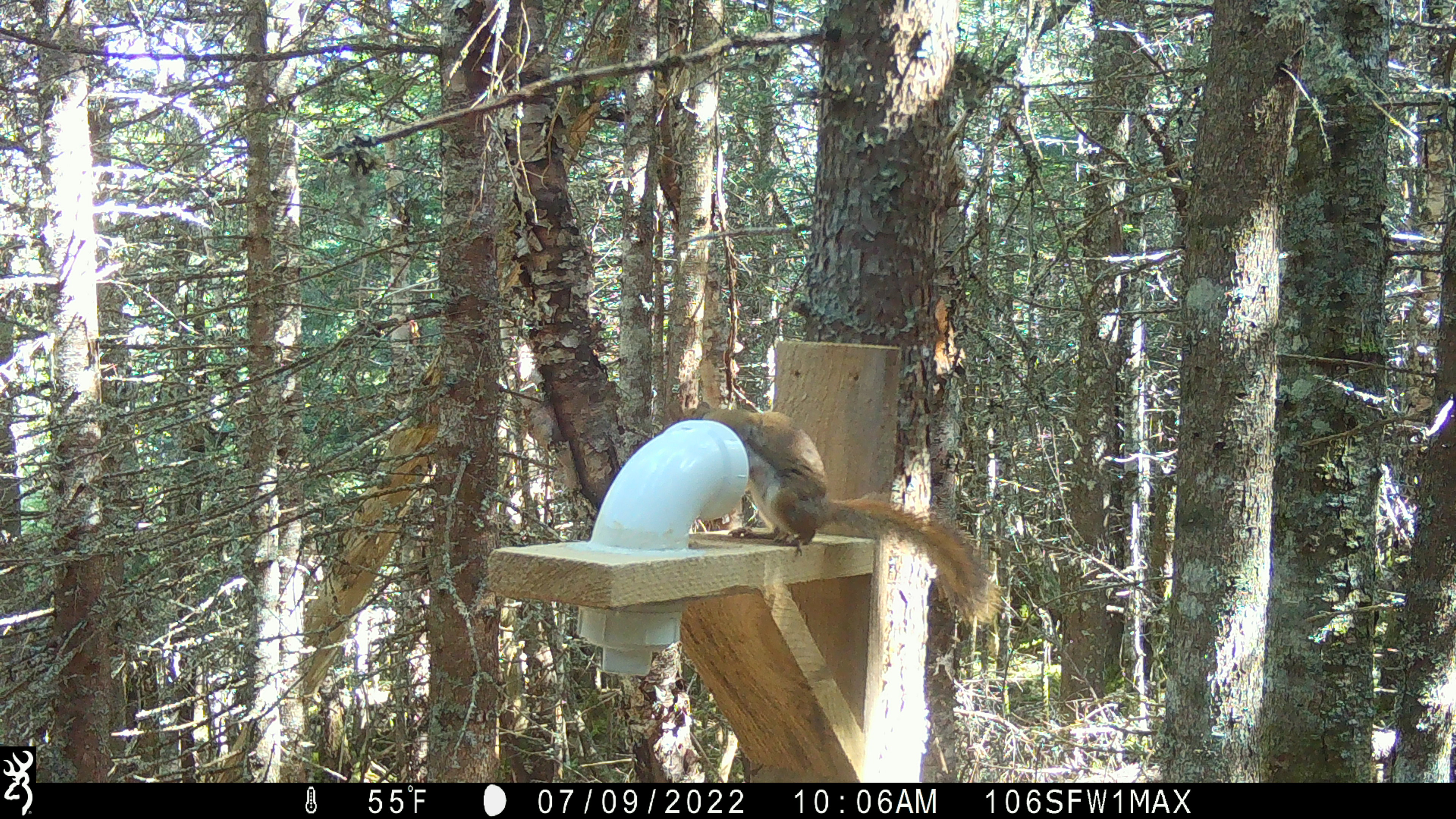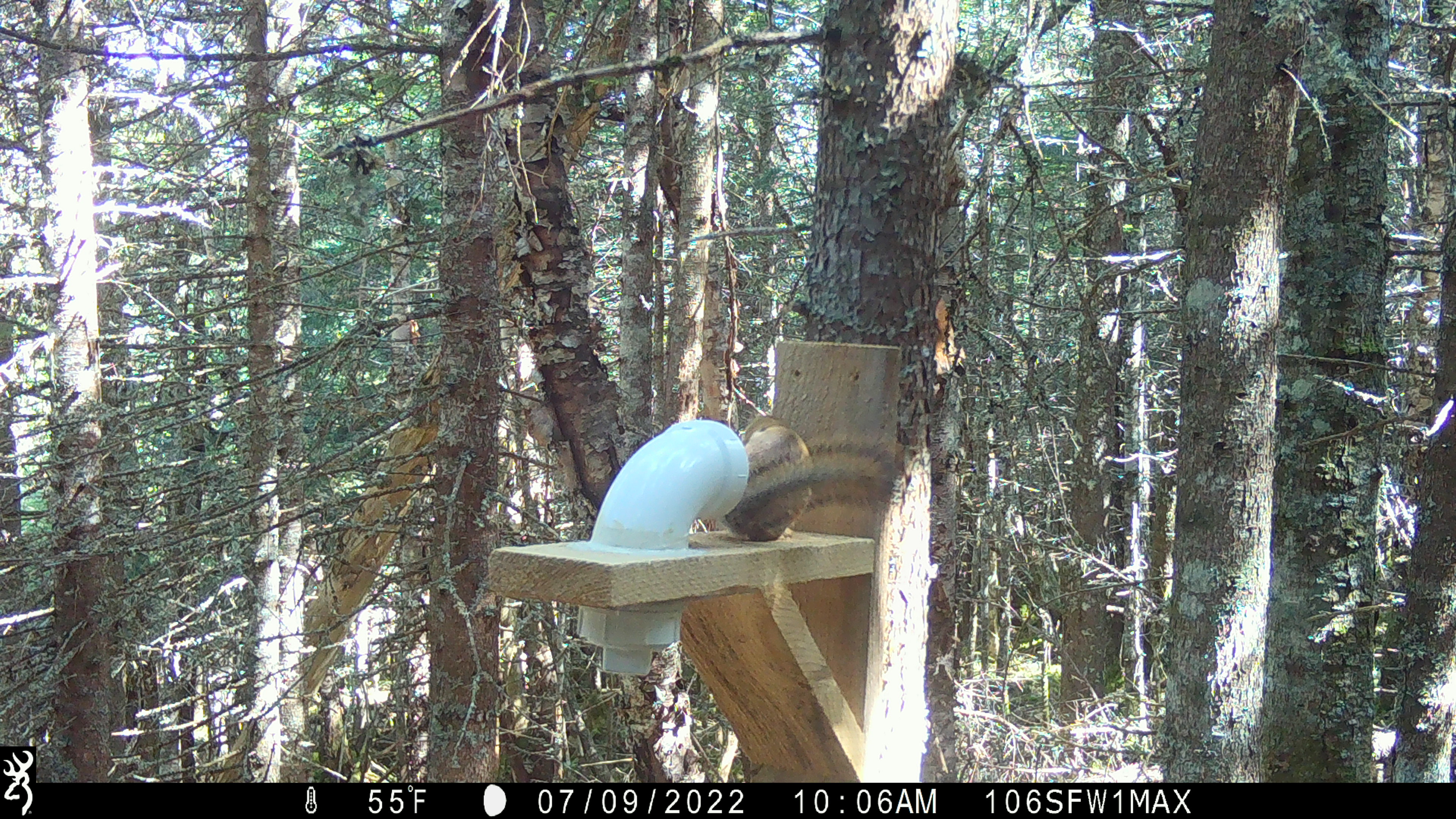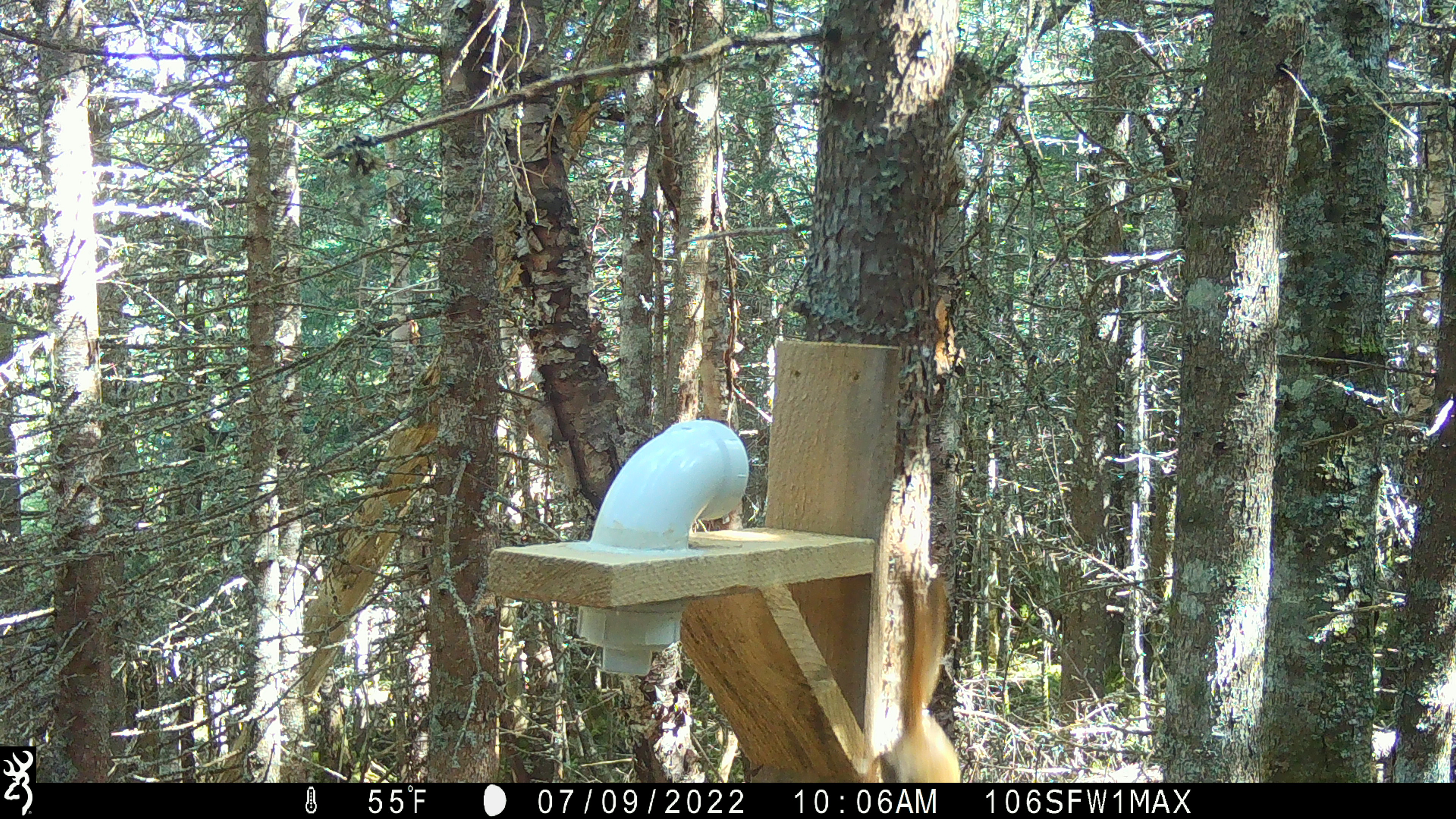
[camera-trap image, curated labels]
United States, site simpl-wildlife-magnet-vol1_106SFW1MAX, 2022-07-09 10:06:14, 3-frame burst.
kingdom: Animalia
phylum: Chordata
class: Mammalia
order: Rodentia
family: Sciuridae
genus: Tamiasciurus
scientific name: Tamiasciurus hudsonicus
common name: red squirrel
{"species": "red squirrel (Tamiasciurus hudsonicus)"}